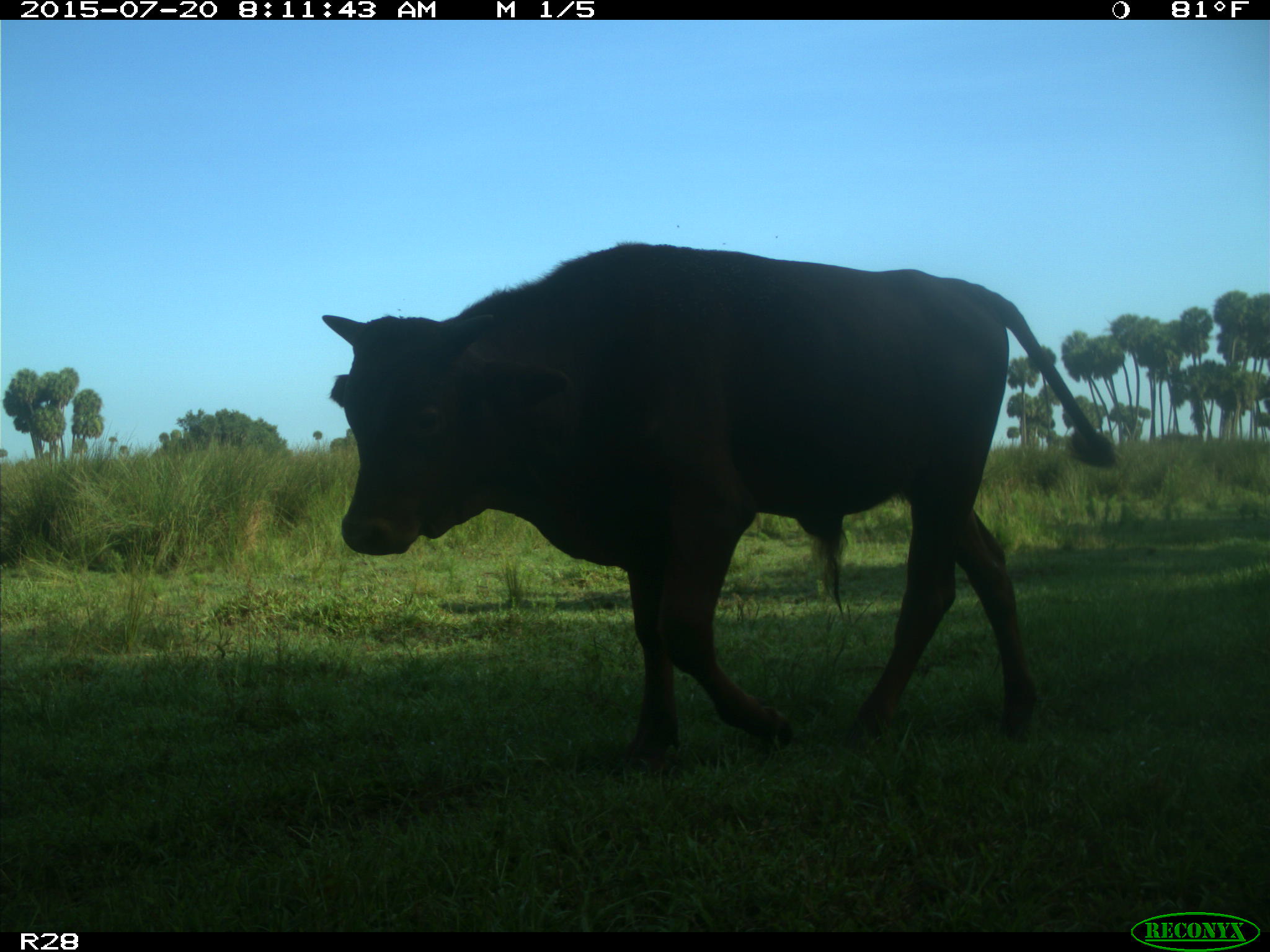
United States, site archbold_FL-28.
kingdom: Animalia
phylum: Chordata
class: Mammalia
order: Artiodactyla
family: Bovidae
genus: Bos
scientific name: Bos taurus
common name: domestic cow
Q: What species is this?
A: Bos taurus (domestic cow).